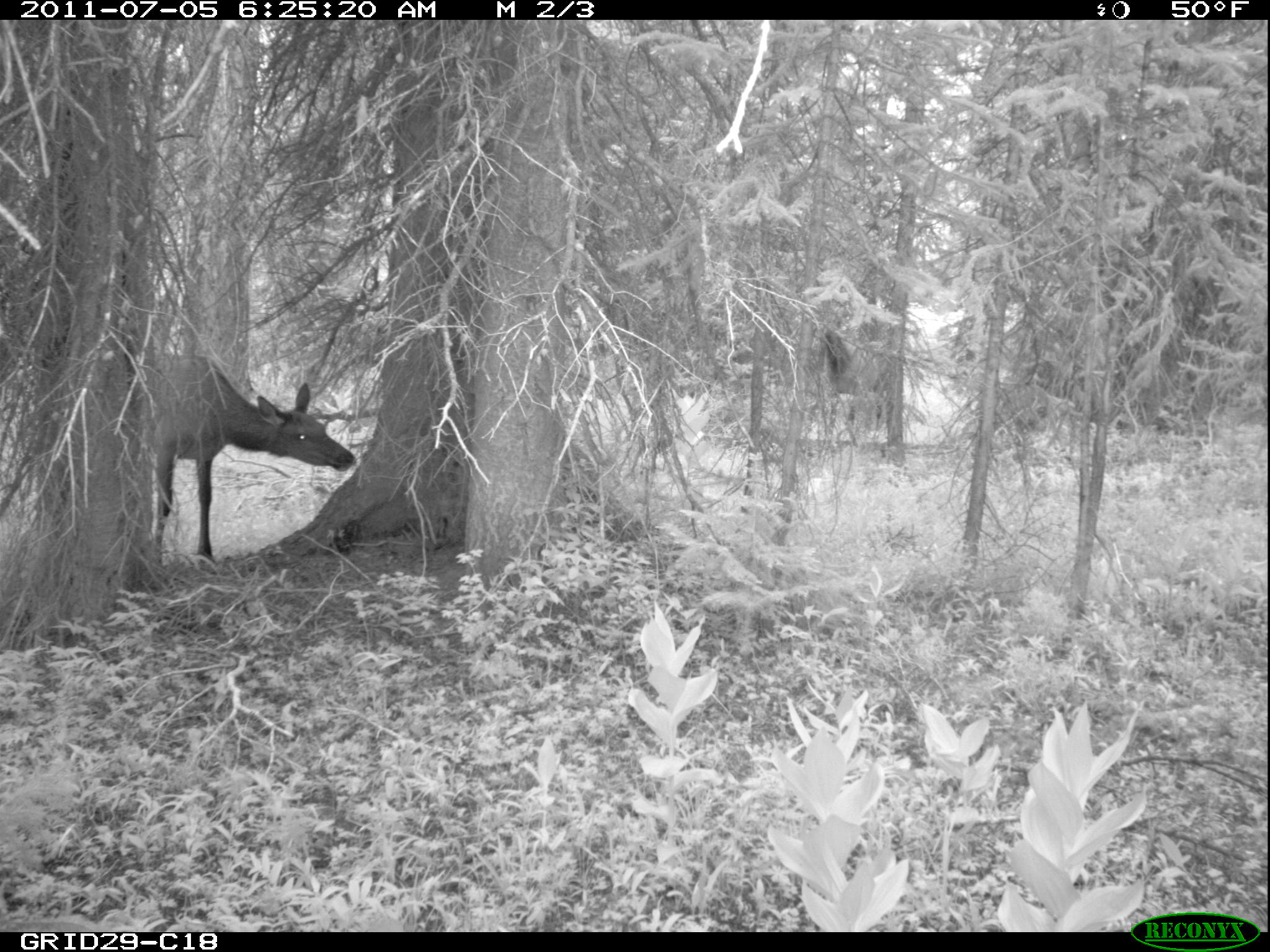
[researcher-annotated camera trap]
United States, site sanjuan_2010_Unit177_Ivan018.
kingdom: Animalia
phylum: Chordata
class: Mammalia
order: Artiodactyla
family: Cervidae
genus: Cervus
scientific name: Cervus elaphus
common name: red deer